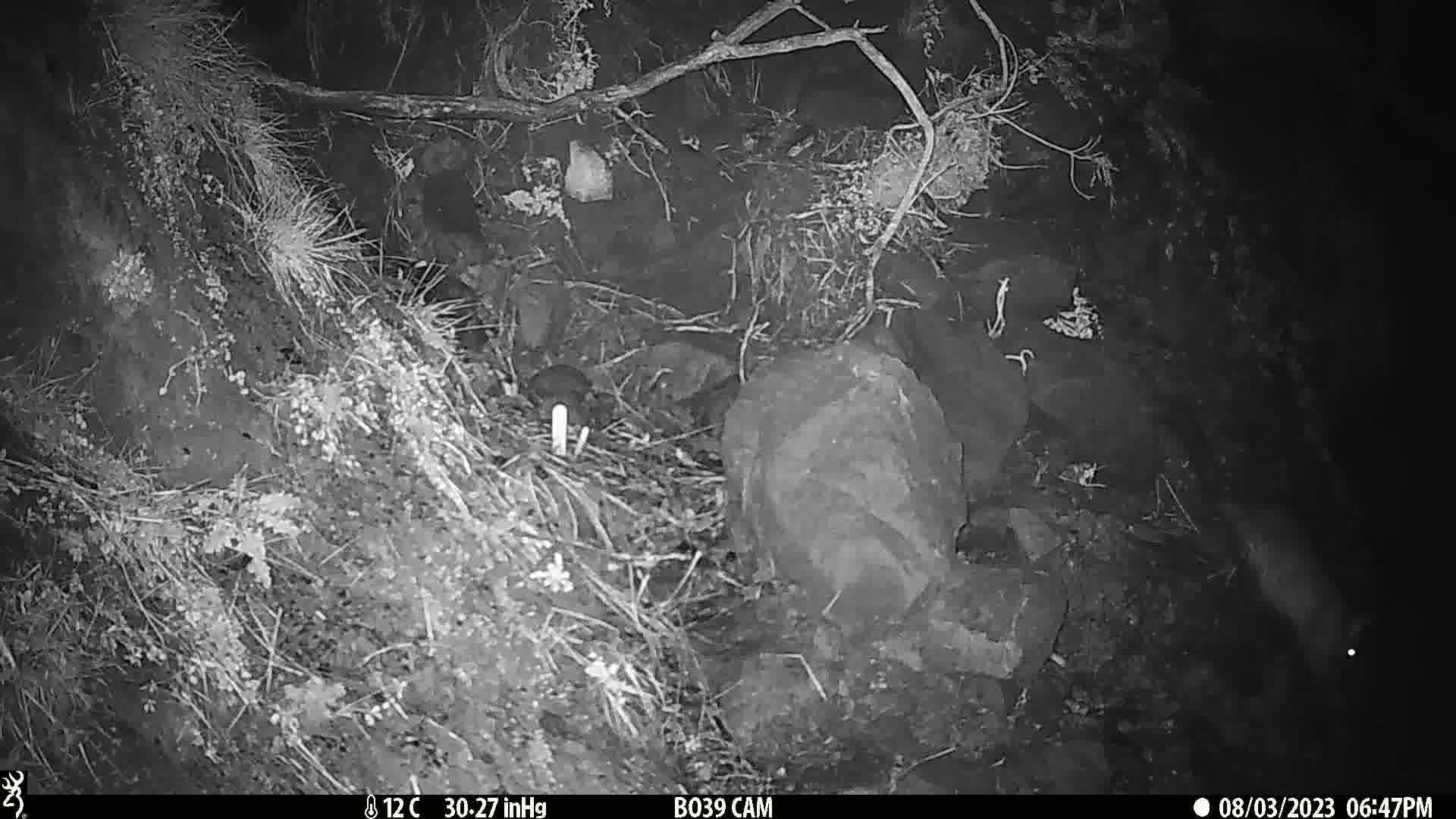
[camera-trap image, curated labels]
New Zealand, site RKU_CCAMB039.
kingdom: Animalia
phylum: Chordata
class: Mammalia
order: Diprotodontia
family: Phalangeridae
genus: Trichosurus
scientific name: Trichosurus vulpecula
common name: common brushtail possum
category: possum